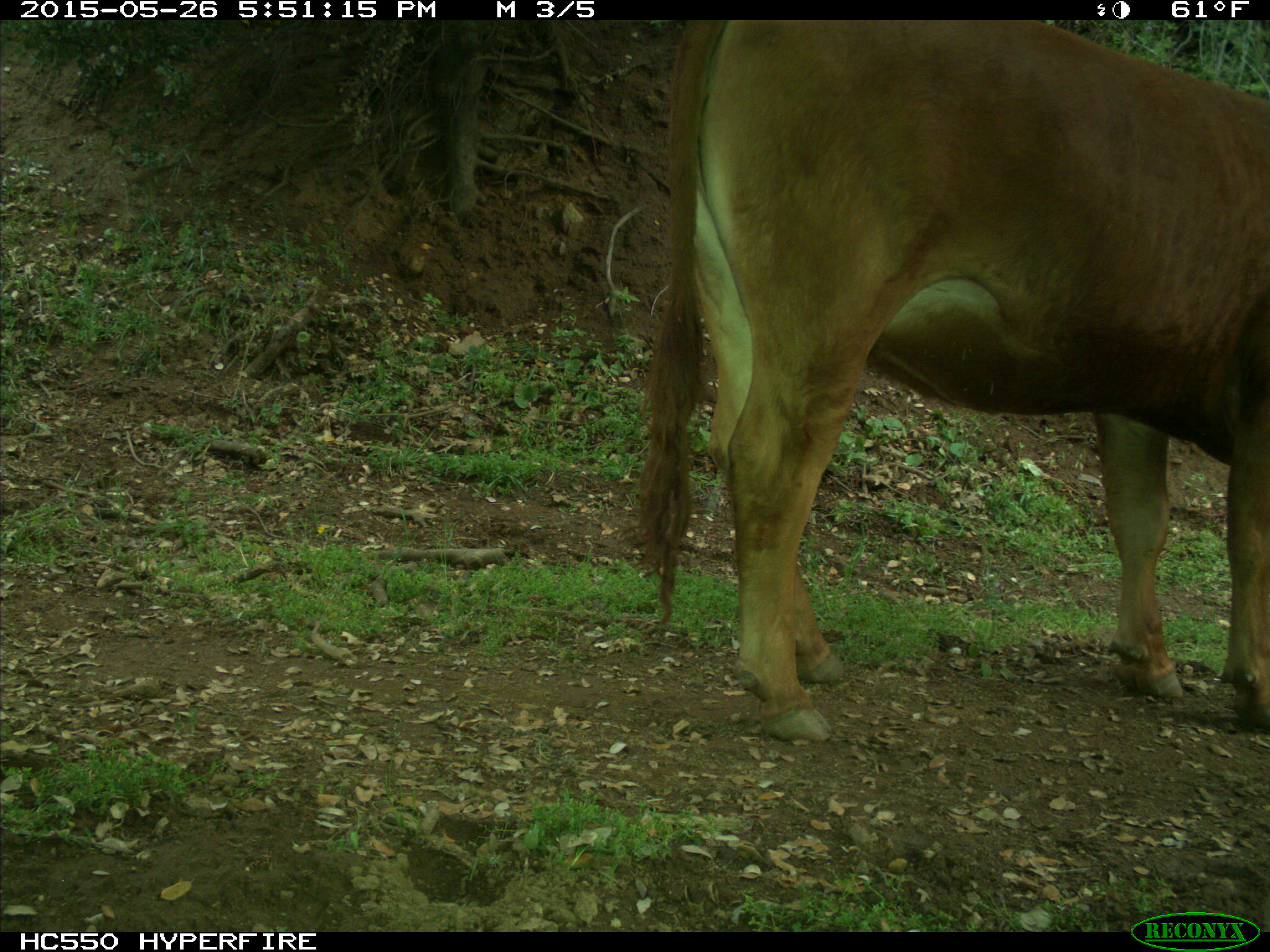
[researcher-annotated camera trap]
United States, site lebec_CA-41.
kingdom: Animalia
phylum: Chordata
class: Mammalia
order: Artiodactyla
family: Bovidae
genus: Bos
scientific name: Bos taurus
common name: domestic cow